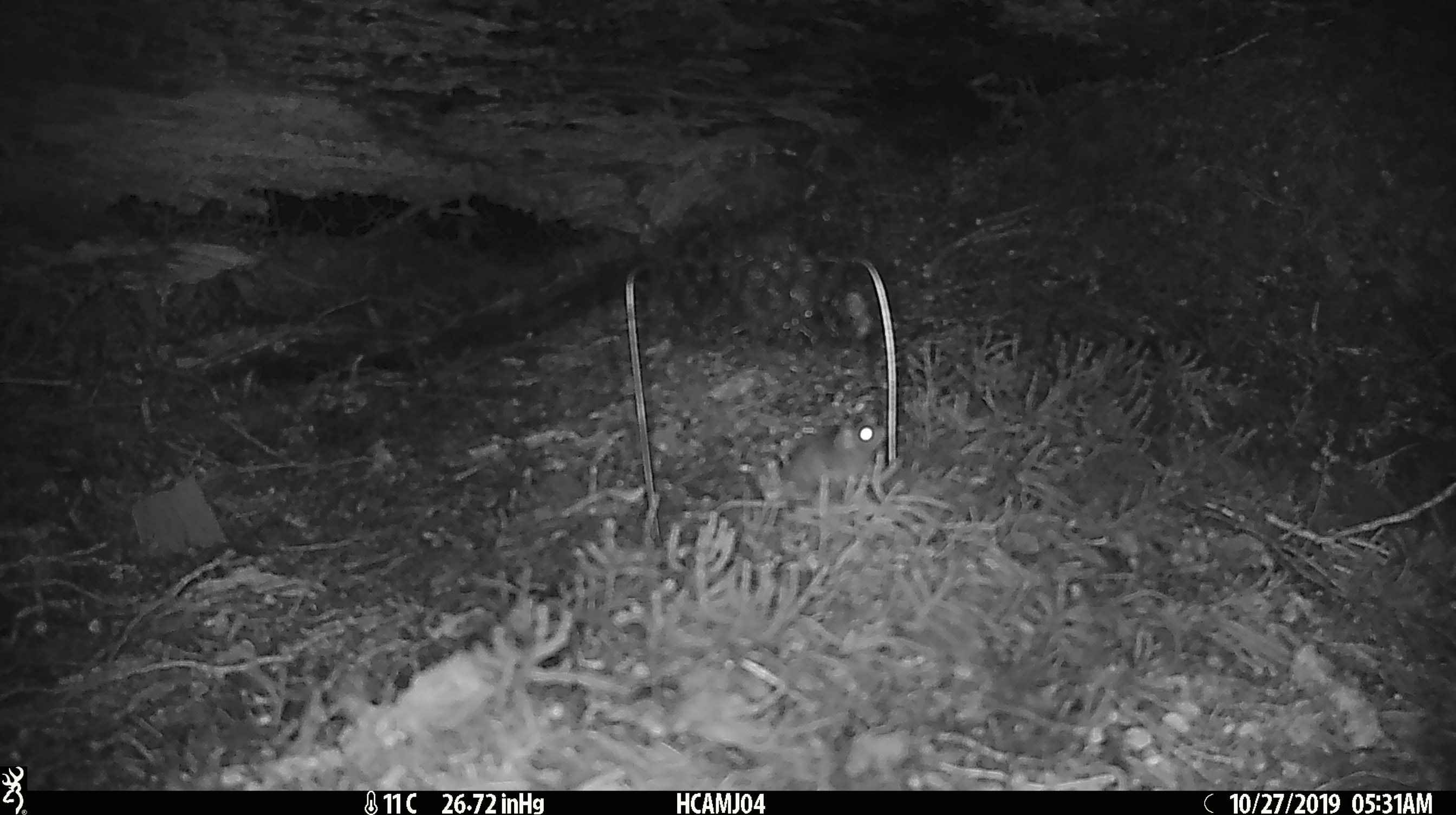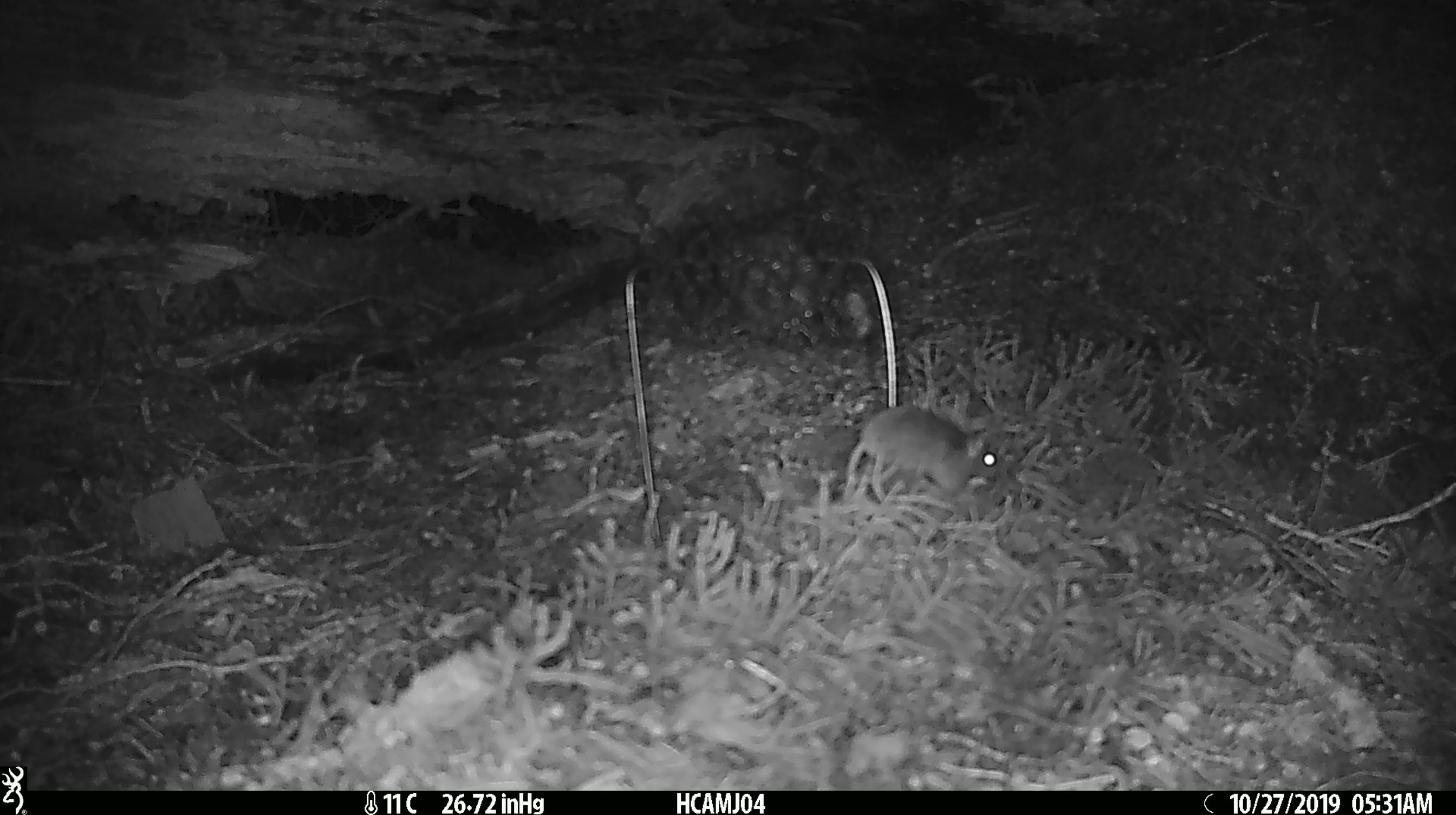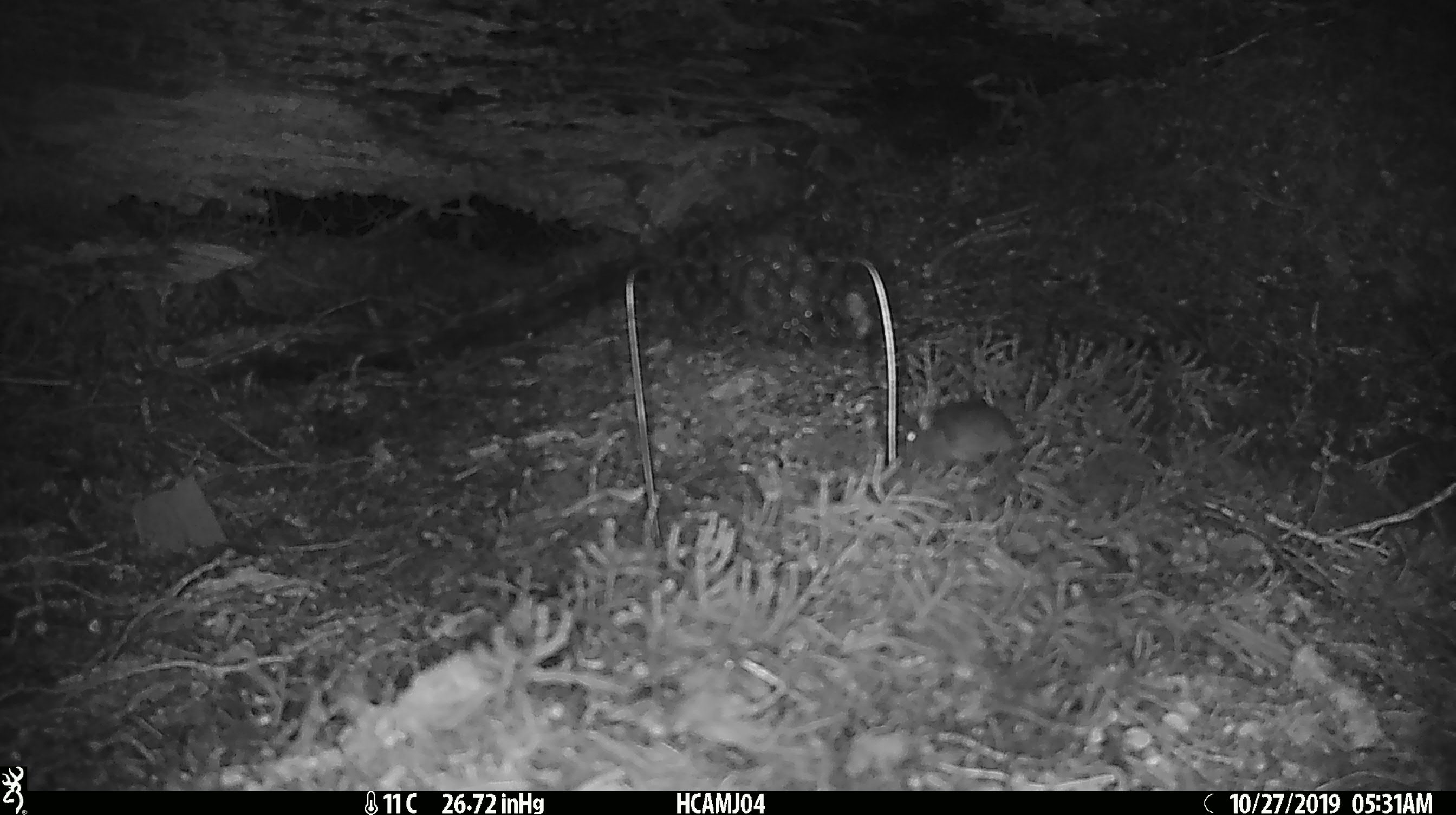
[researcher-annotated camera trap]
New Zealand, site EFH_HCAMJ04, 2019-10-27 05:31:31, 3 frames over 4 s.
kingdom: Animalia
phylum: Chordata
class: Mammalia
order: Rodentia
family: Muridae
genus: Mus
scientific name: Mus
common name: mouse